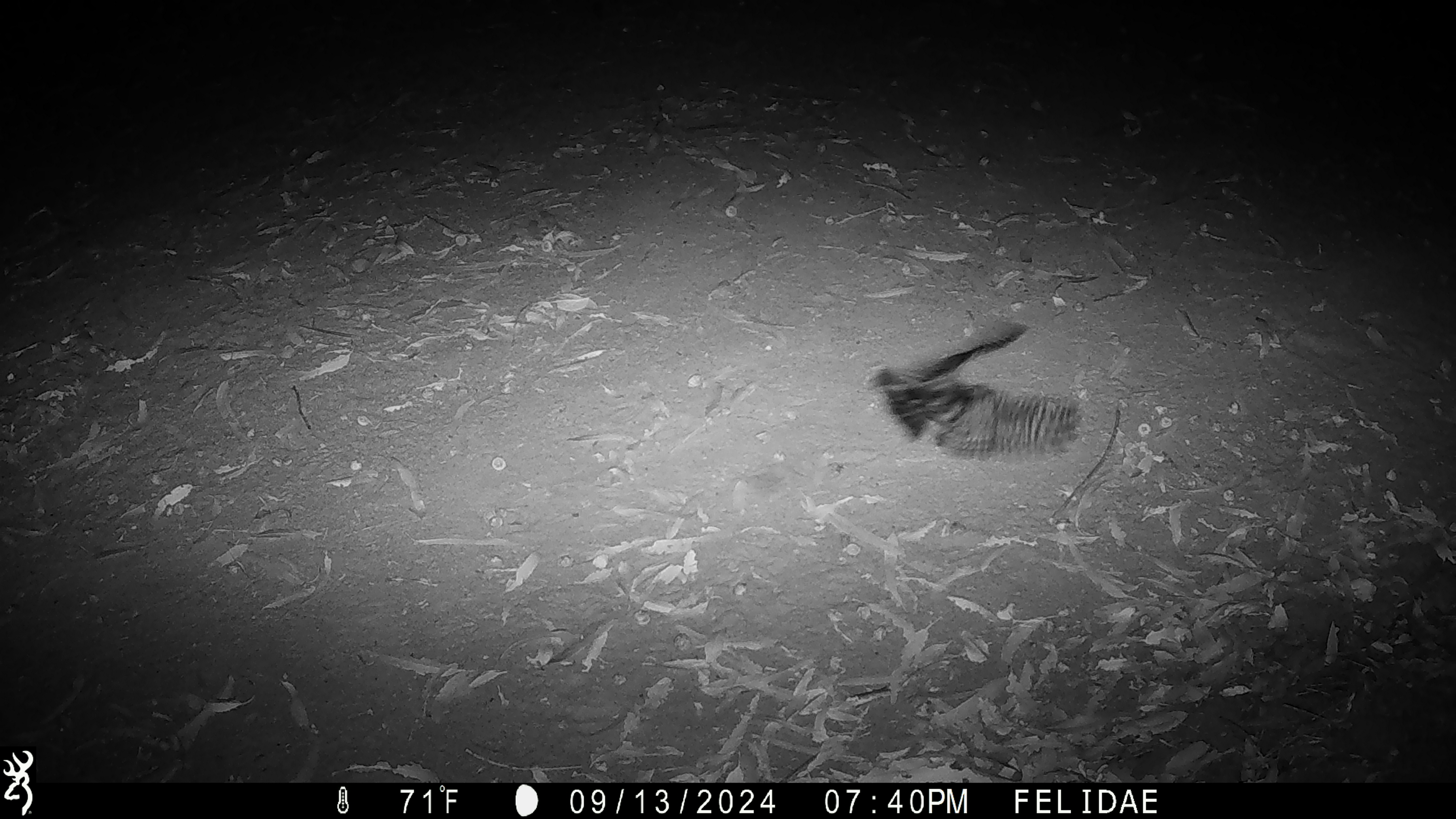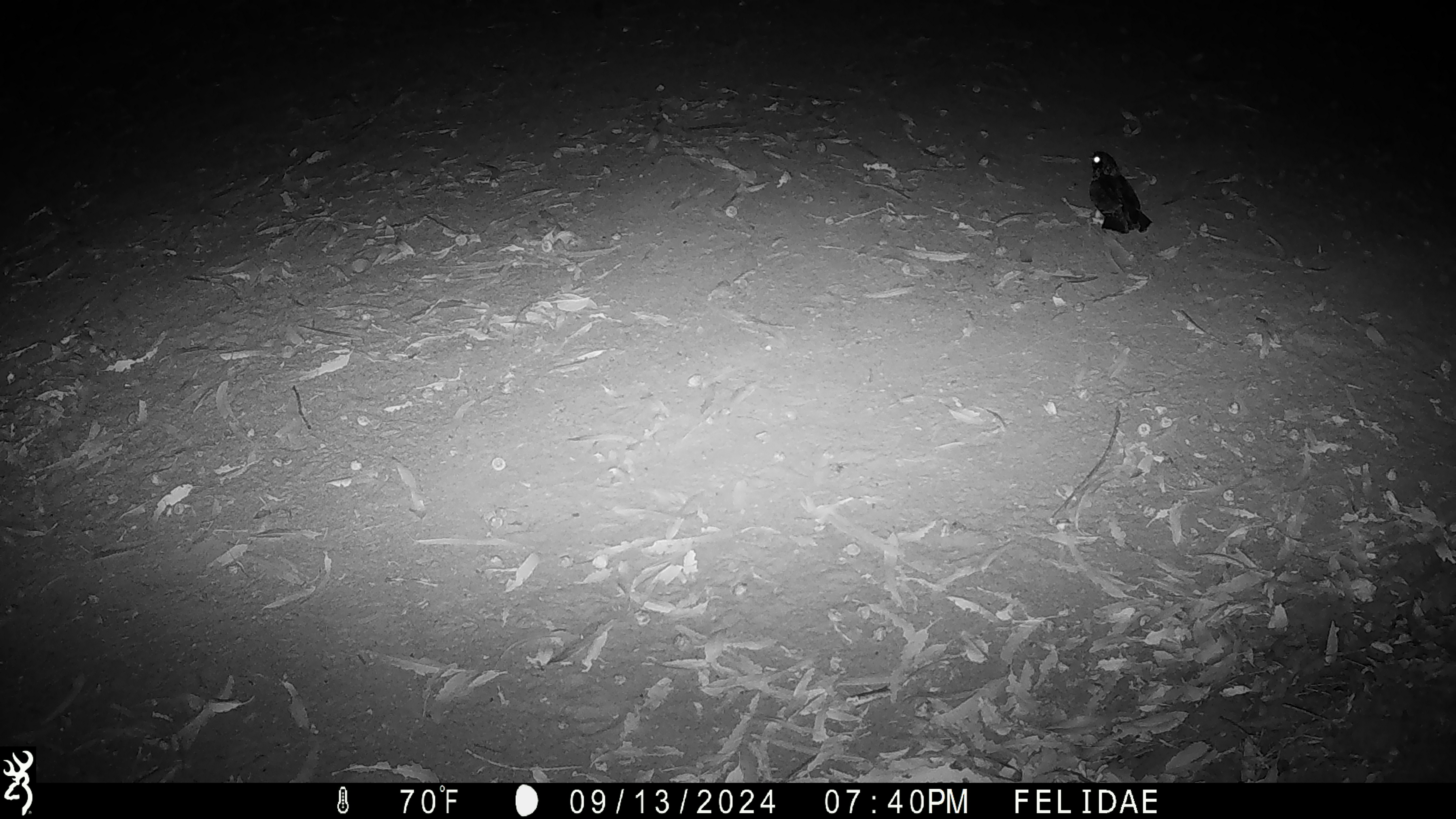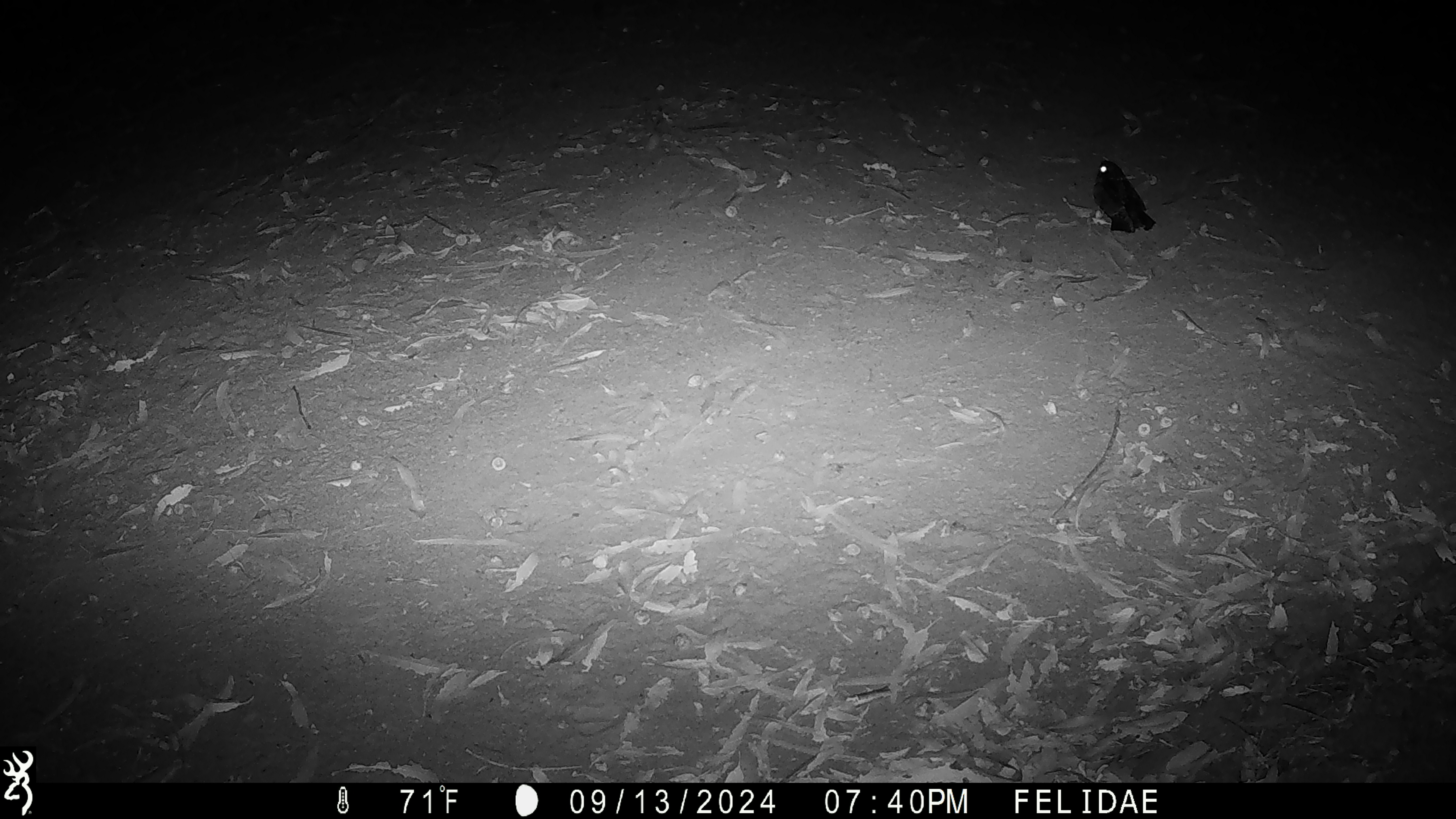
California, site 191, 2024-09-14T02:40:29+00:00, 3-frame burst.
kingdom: Animalia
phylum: Chordata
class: Aves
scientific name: Aves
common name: bird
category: unknown bird